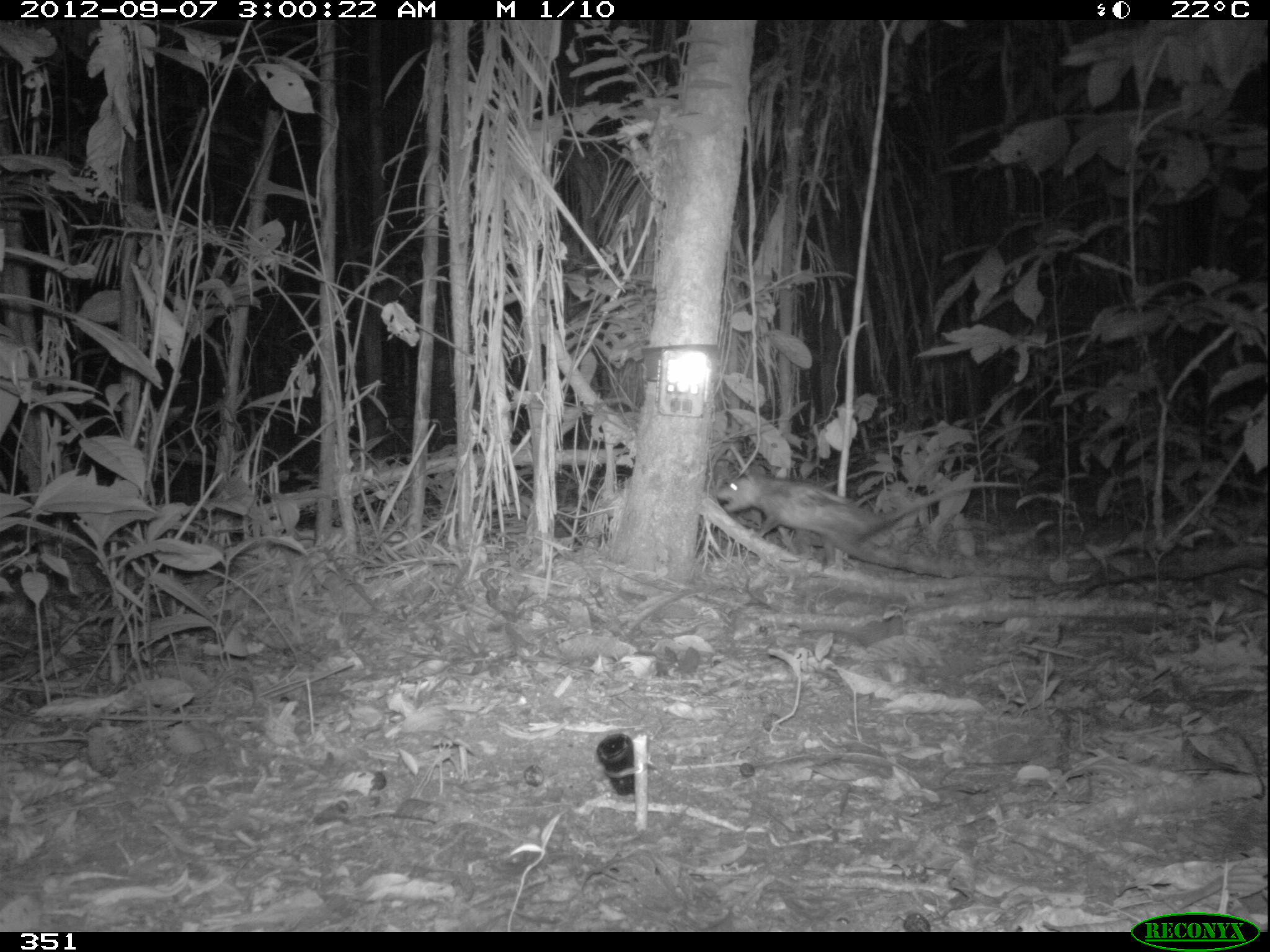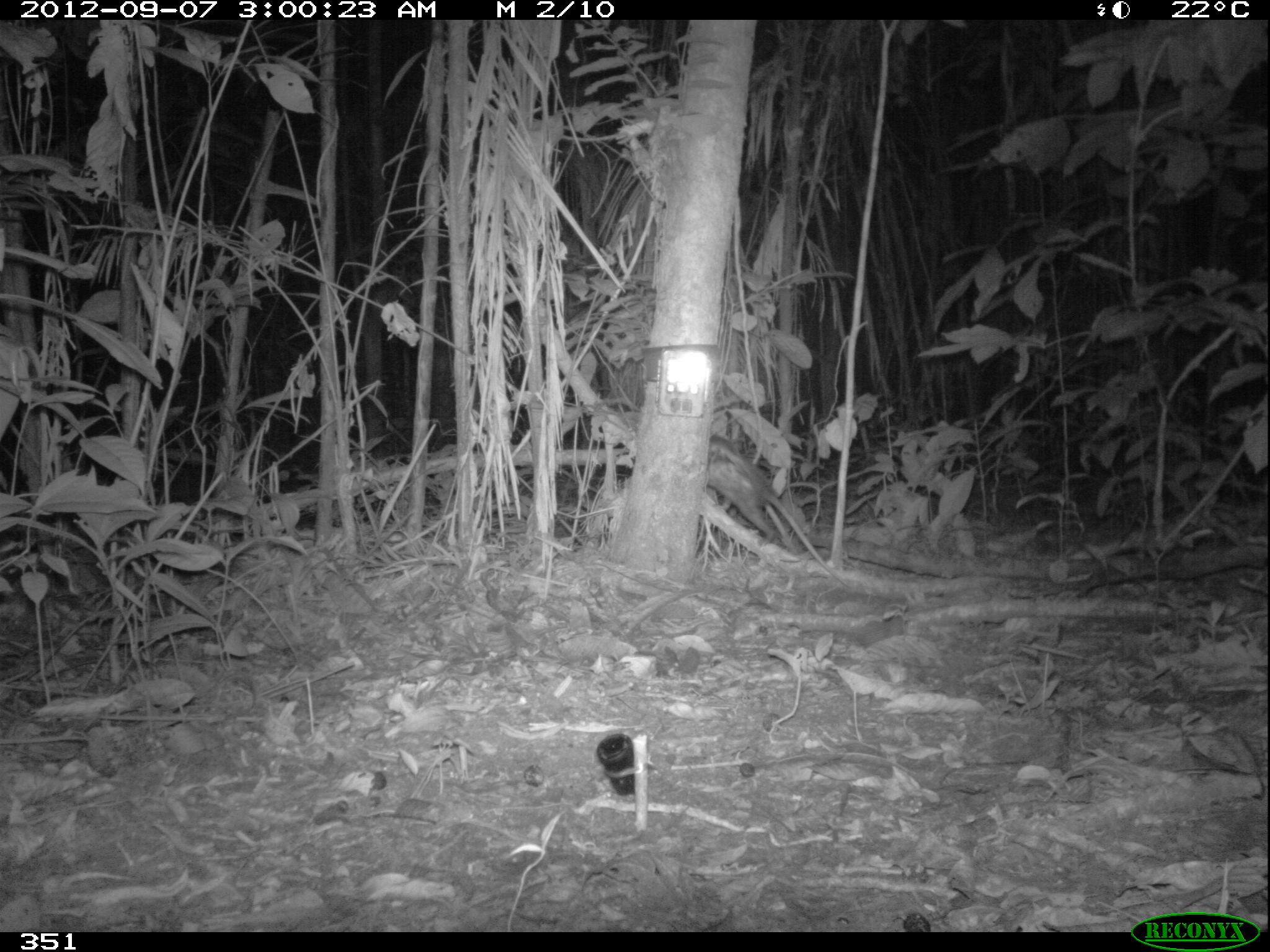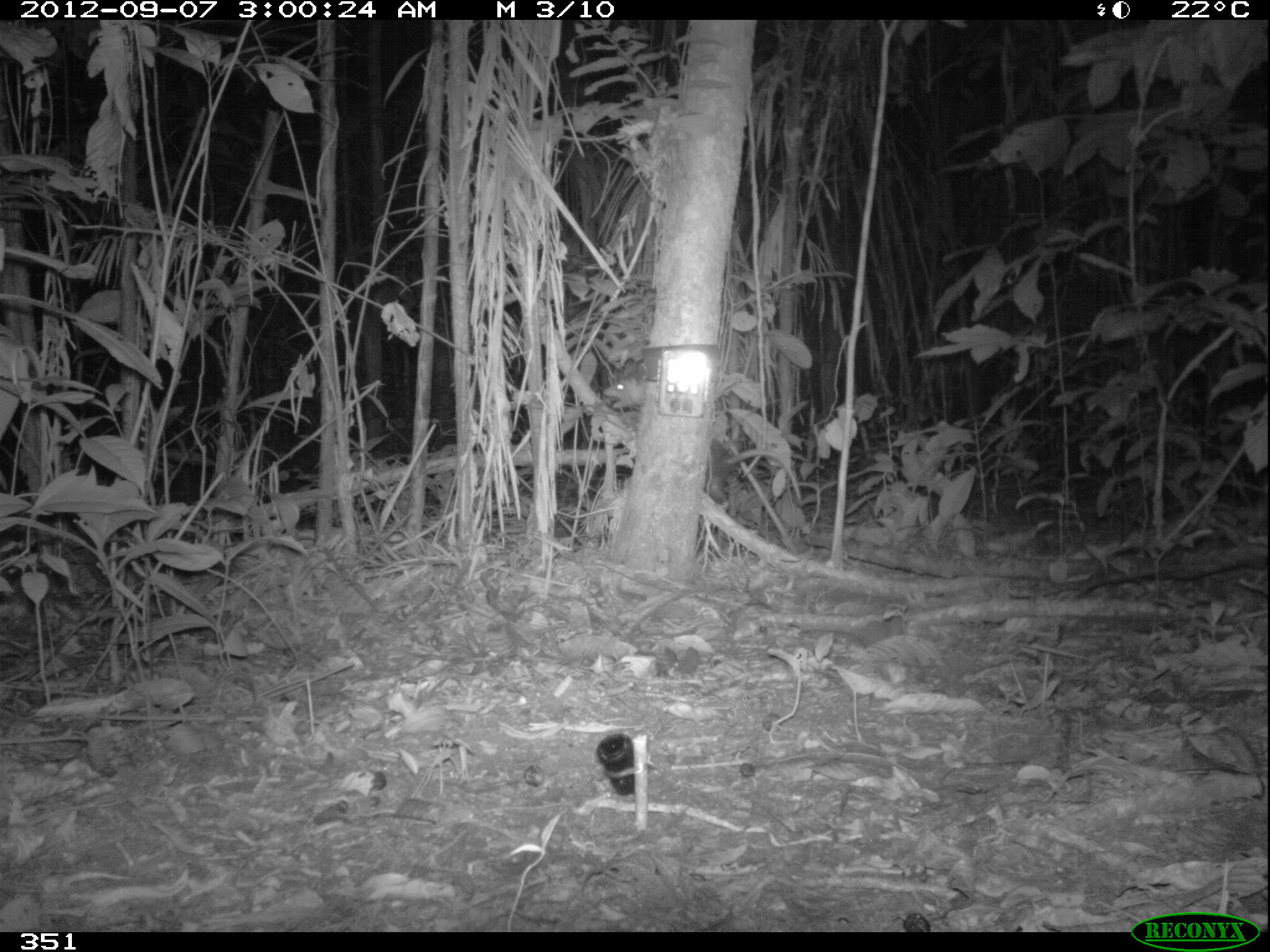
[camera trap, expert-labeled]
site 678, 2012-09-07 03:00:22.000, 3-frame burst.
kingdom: Animalia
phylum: Chordata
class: Mammalia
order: Didelphimorphia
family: Didelphidae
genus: Didelphis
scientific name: Didelphis marsupialis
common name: southern opossum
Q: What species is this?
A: Didelphis marsupialis (southern opossum).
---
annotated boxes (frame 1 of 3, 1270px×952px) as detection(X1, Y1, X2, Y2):
didelphis marsupialis: detection(716, 473, 1021, 573)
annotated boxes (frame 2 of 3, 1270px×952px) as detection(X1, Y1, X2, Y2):
didelphis marsupialis: detection(707, 434, 850, 588)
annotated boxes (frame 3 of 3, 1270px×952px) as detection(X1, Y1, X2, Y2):
didelphis marsupialis: detection(602, 375, 801, 509)